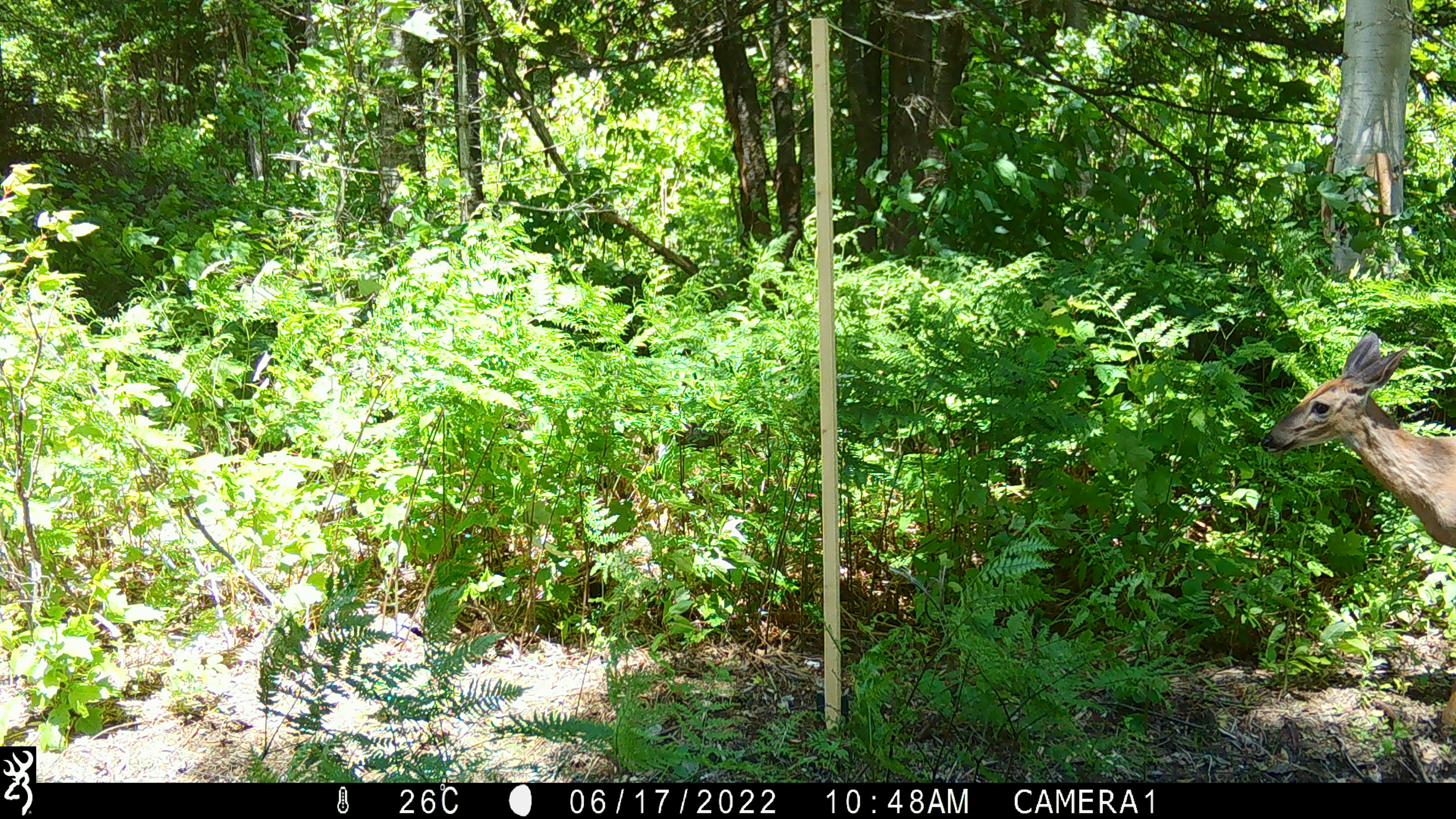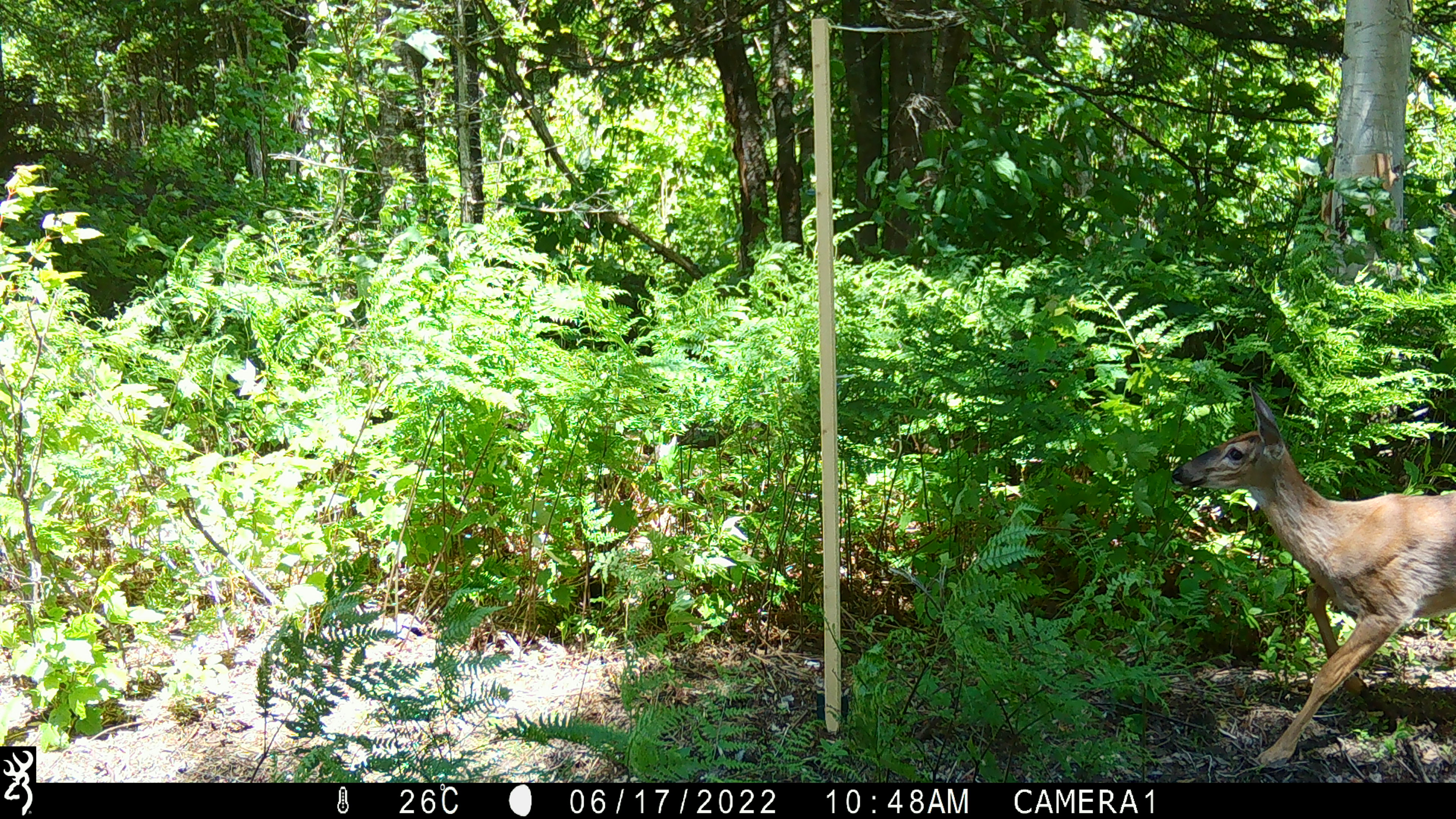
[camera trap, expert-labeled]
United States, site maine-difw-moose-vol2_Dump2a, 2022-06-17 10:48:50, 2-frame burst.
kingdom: Animalia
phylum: Chordata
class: Mammalia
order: Artiodactyla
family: Cervidae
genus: Odocoileus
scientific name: Odocoileus virginianus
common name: white-tailed deer